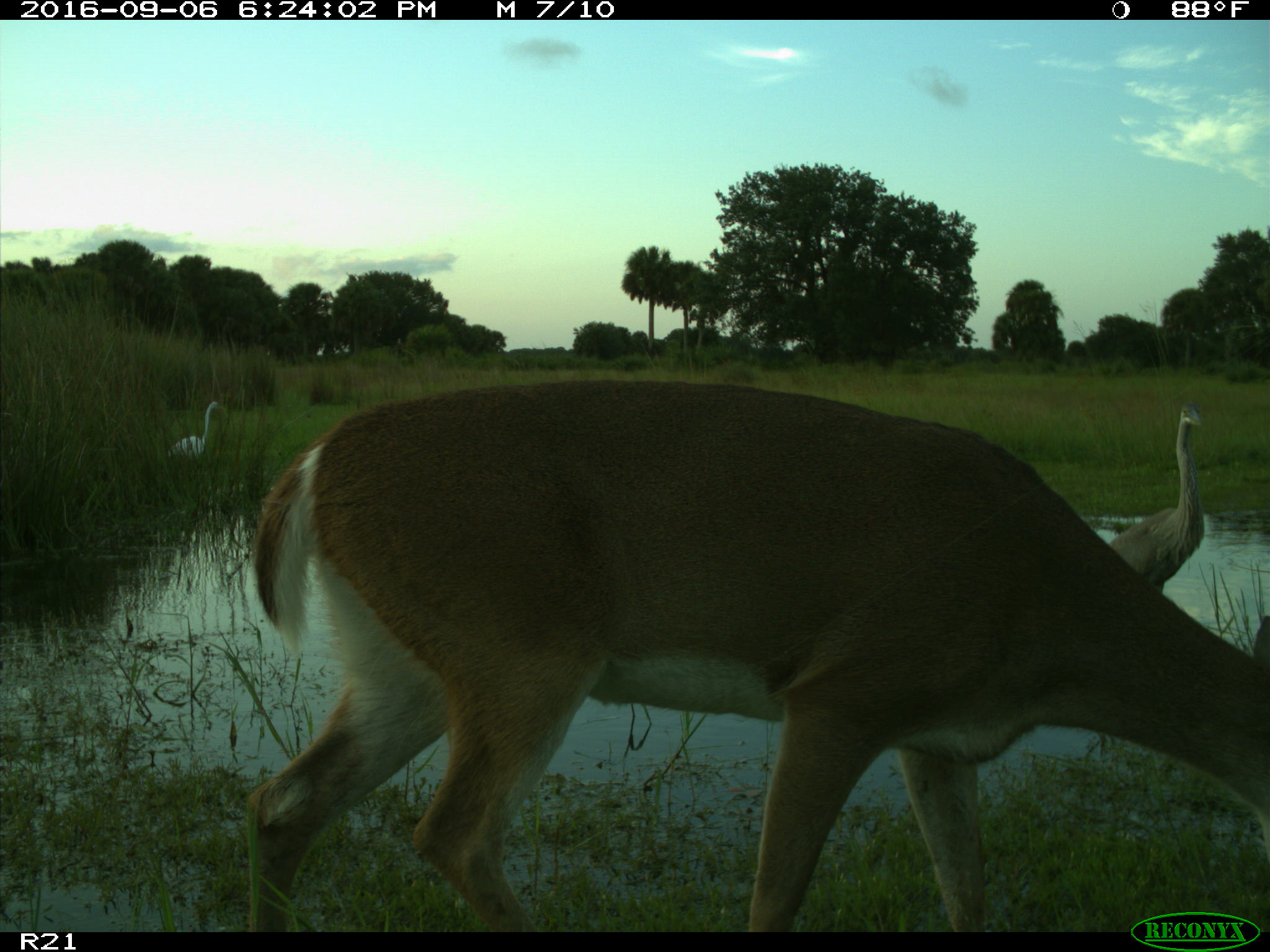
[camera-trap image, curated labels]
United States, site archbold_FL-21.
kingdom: Animalia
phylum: Chordata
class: Mammalia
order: Artiodactyla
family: Cervidae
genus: Odocoileus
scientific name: Odocoileus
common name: deer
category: unidentified deer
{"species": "unidentified deer (deer) (Odocoileus)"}